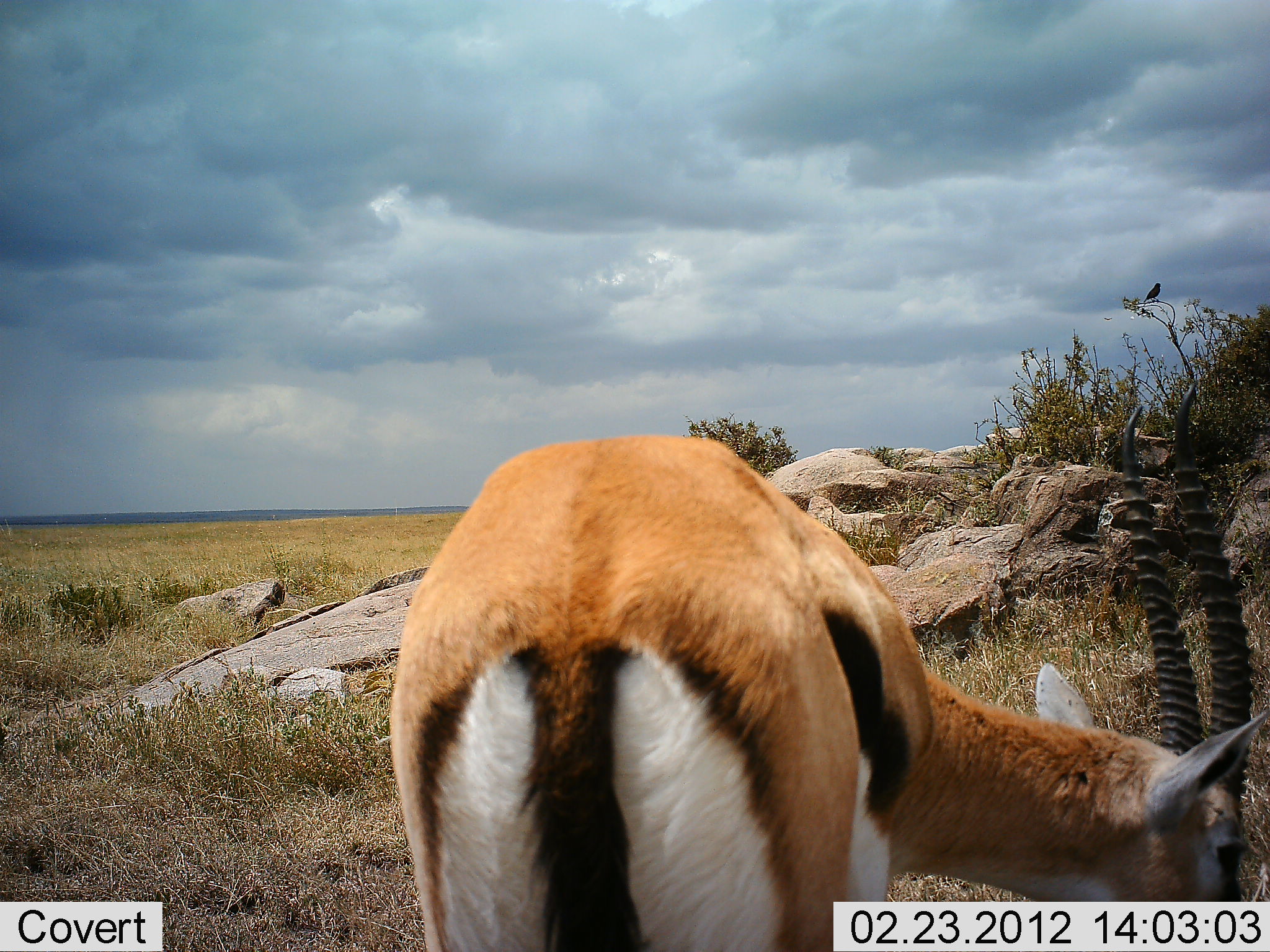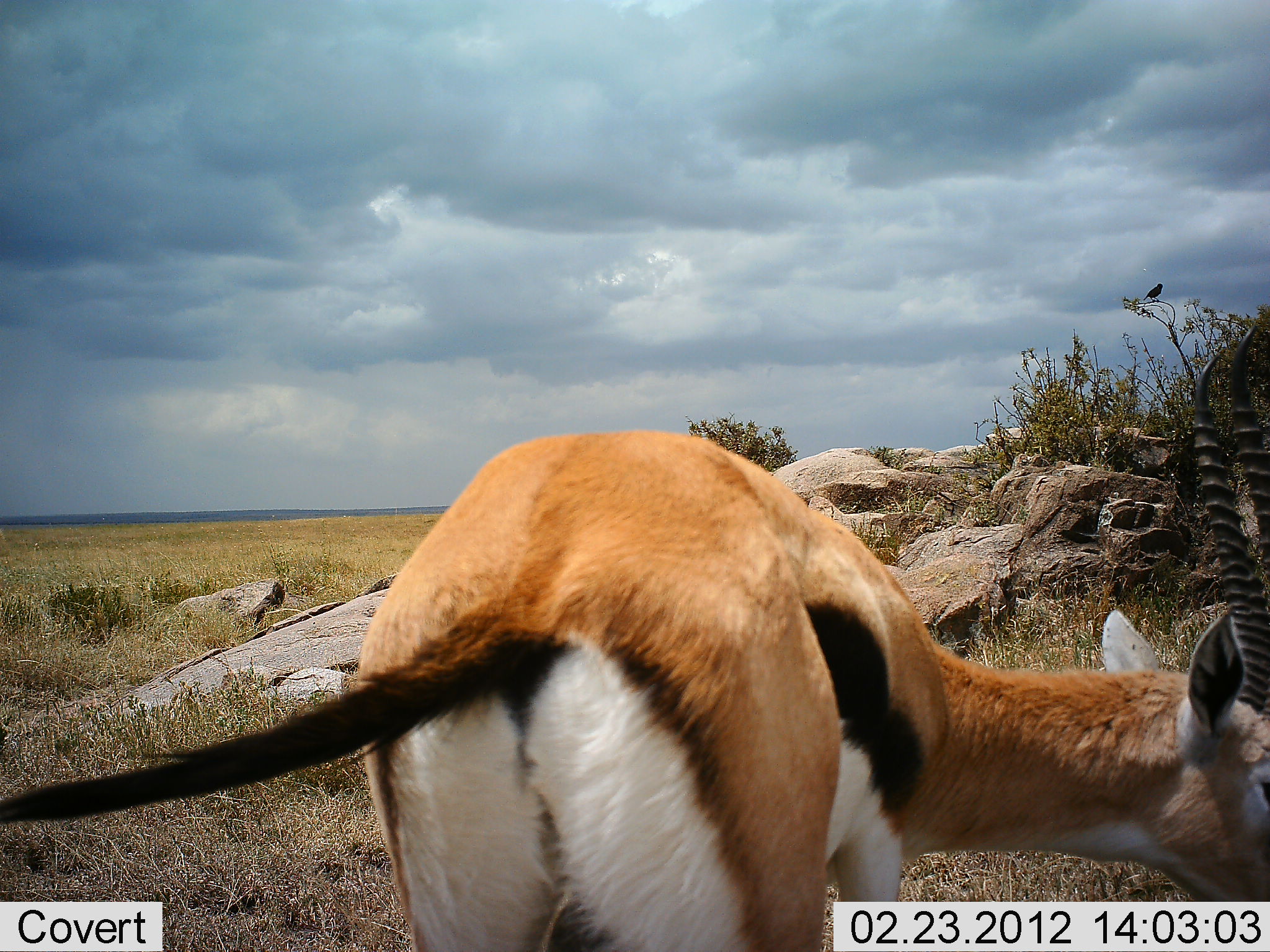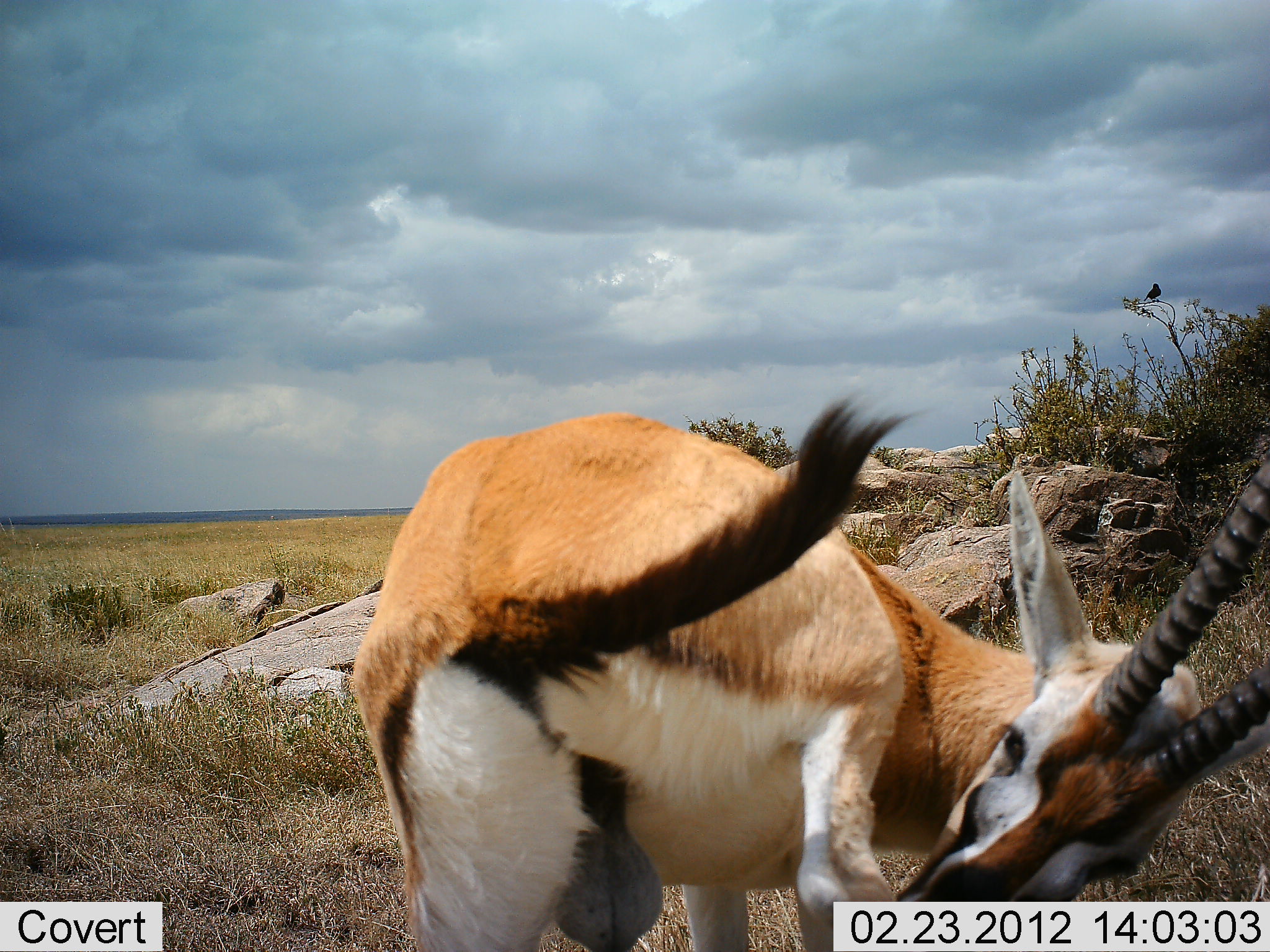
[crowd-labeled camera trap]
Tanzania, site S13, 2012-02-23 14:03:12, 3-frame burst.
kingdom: Animalia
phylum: Chordata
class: Mammalia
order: Artiodactyla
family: Bovidae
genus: Eudorcas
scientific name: Eudorcas thomsonii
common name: thomson's gazelle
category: gazellethomsons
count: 1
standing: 60%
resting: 0%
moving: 13%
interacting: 7%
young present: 0%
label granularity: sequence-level